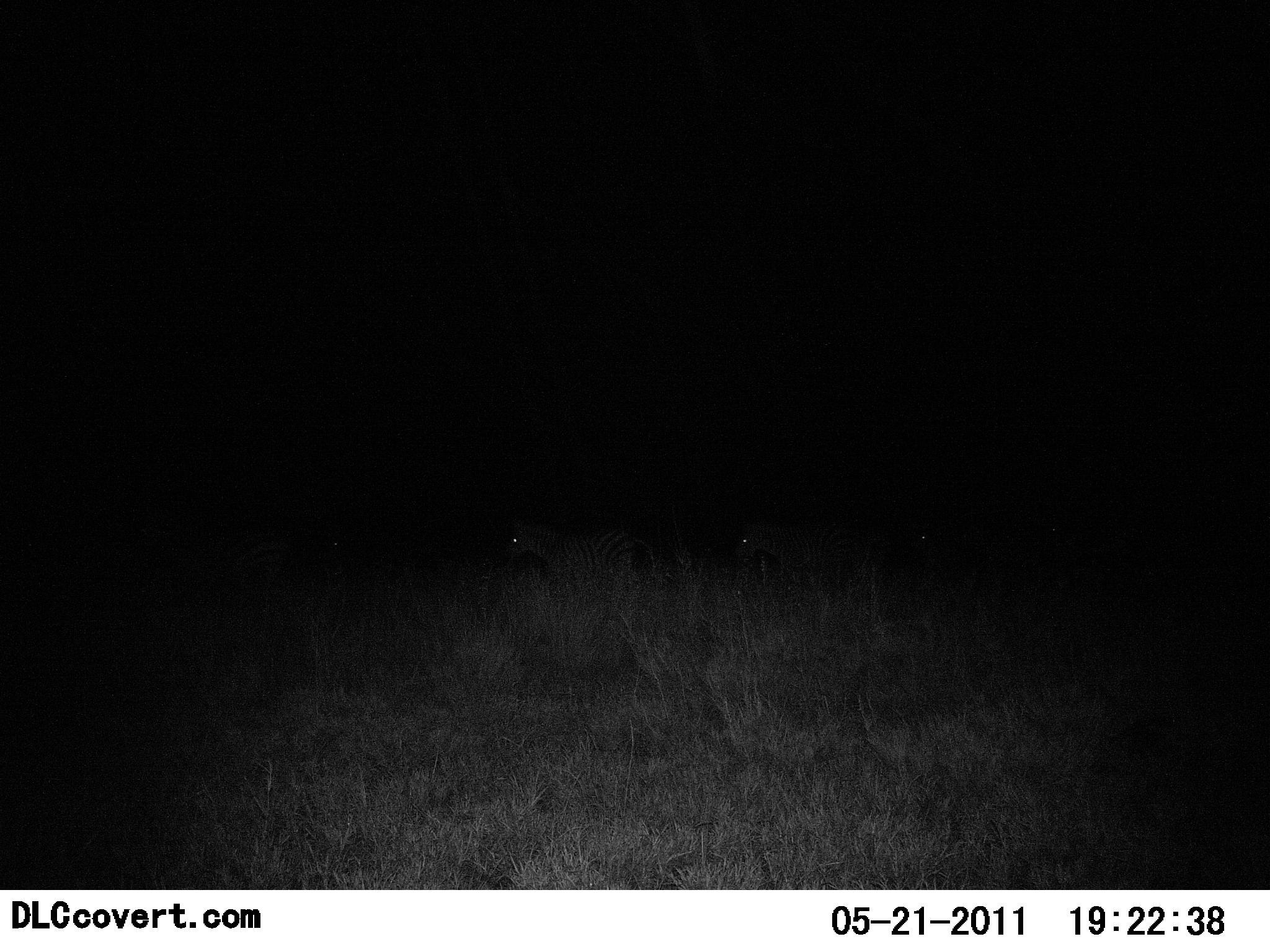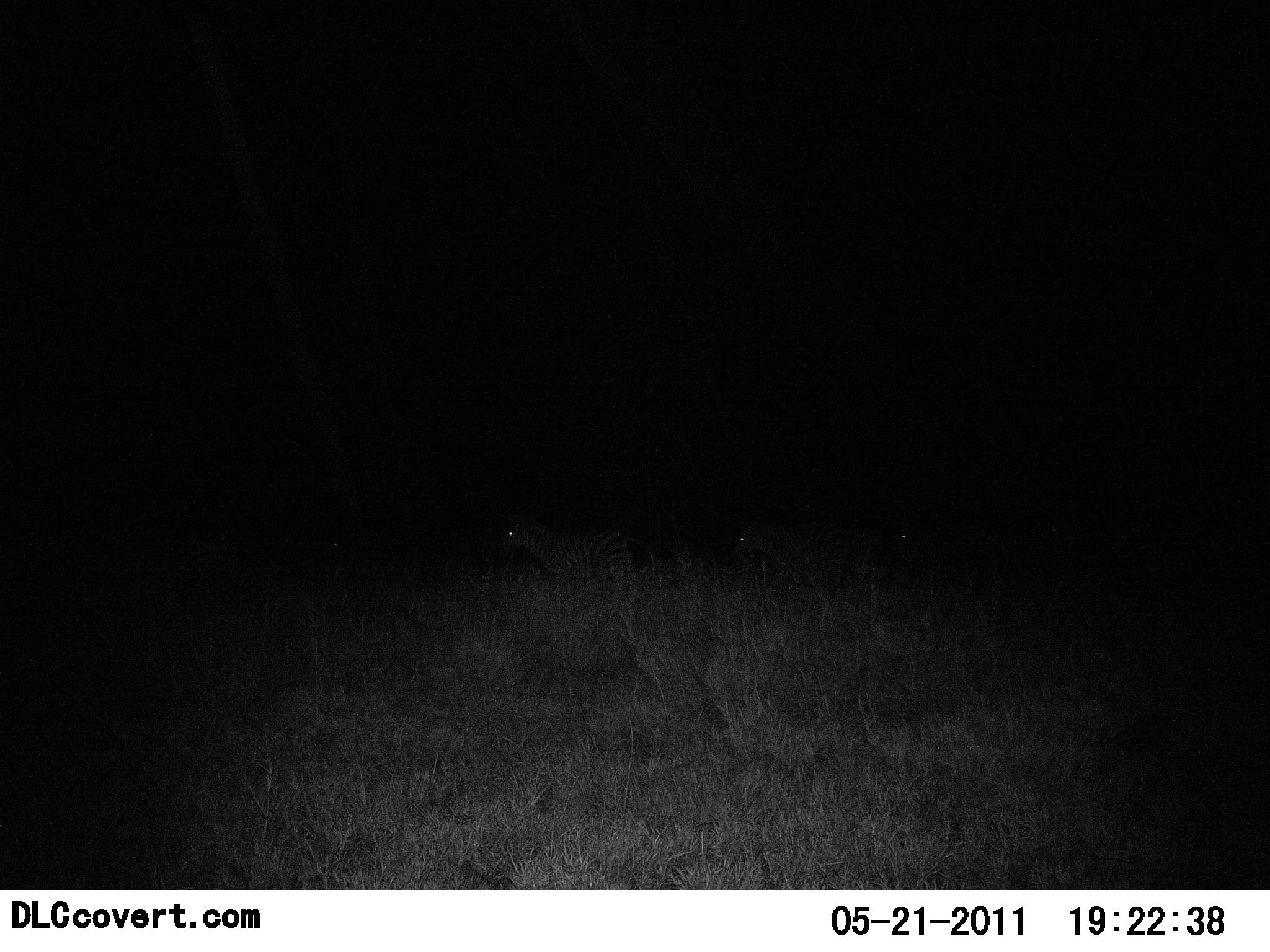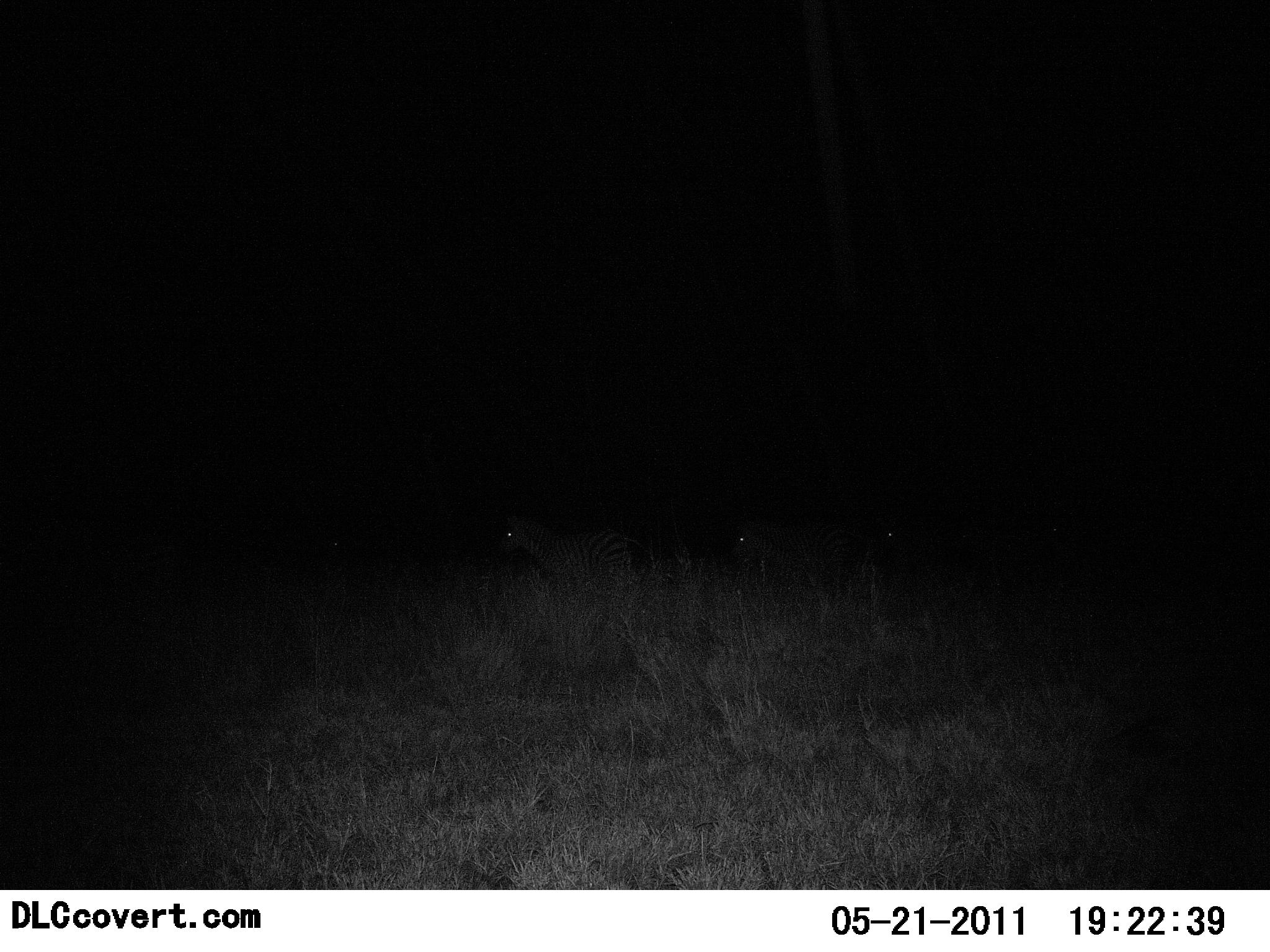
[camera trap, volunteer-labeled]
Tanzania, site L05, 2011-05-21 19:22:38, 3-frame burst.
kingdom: Animalia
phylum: Chordata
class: Mammalia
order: Perissodactyla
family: Equidae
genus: Equus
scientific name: Equus quagga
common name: plains zebra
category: zebra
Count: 4.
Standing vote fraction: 83%.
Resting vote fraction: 0%.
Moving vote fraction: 33%.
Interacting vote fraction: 0%.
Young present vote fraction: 0%.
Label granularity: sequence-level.